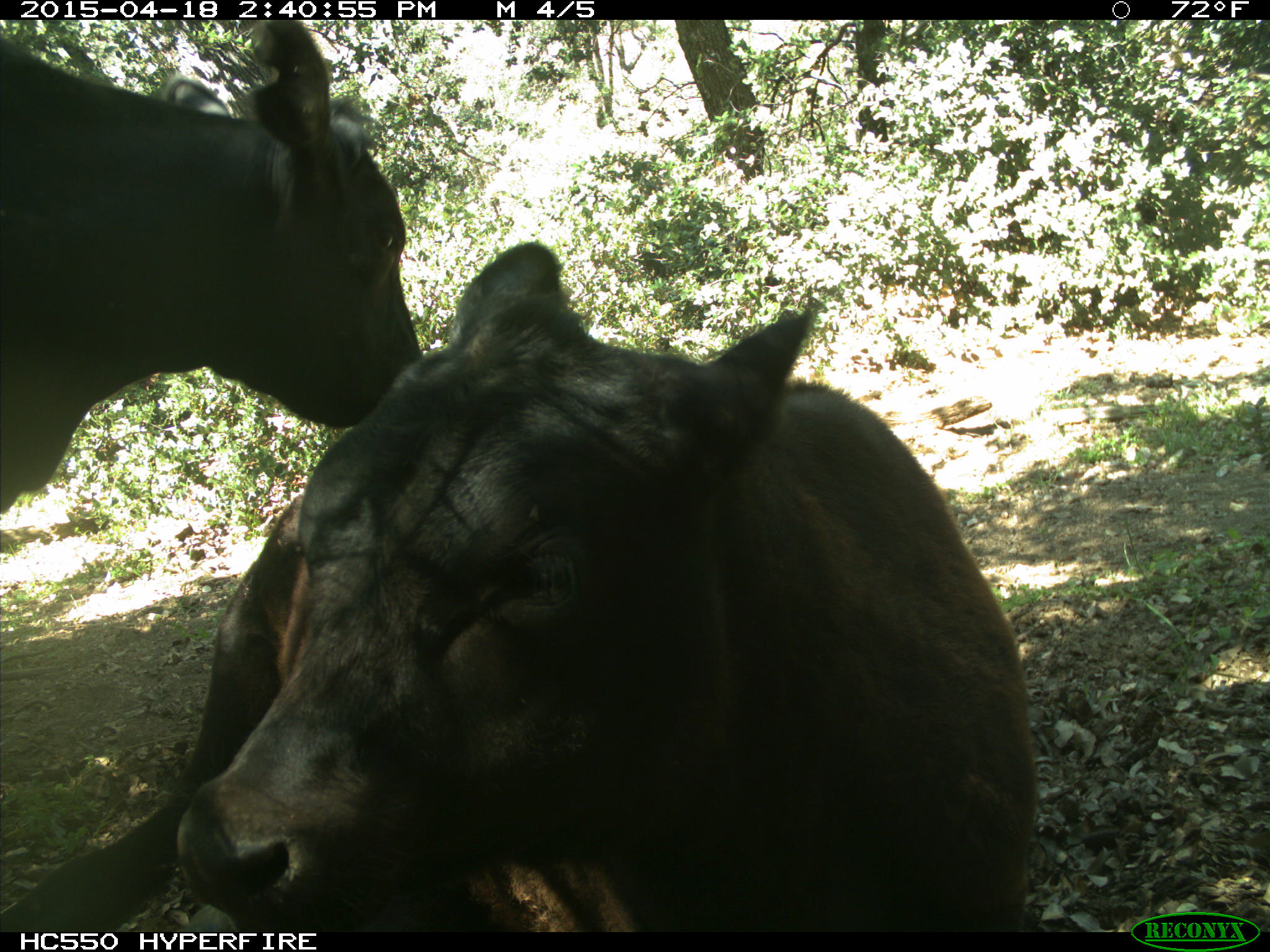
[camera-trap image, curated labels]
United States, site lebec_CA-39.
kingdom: Animalia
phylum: Chordata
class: Mammalia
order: Artiodactyla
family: Bovidae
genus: Bos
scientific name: Bos taurus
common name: domestic cow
Bos taurus (domestic cow).